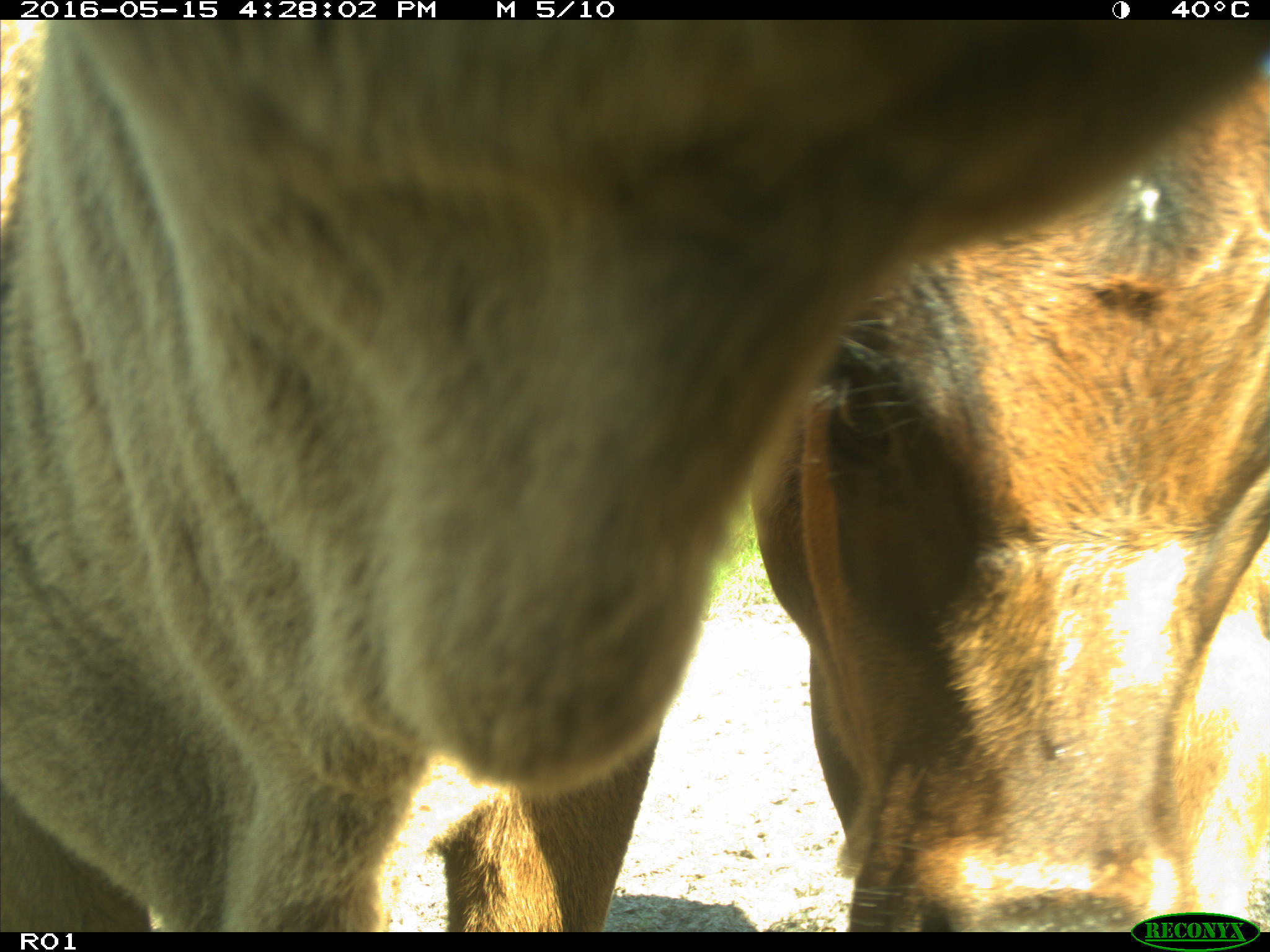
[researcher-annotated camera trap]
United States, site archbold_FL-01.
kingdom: Animalia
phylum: Chordata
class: Mammalia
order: Artiodactyla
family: Bovidae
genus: Bos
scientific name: Bos taurus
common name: domestic cow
Bos taurus (domestic cow).